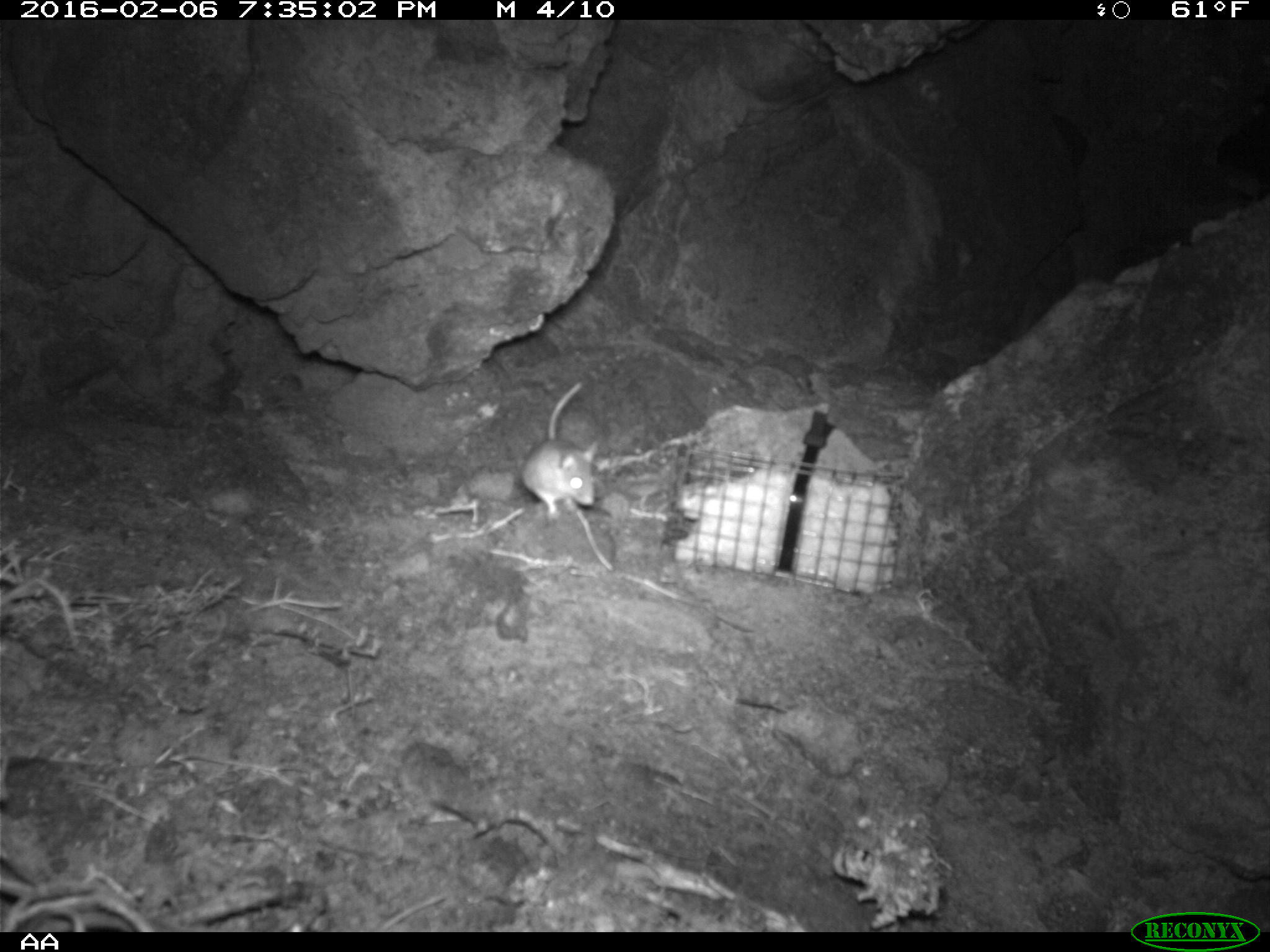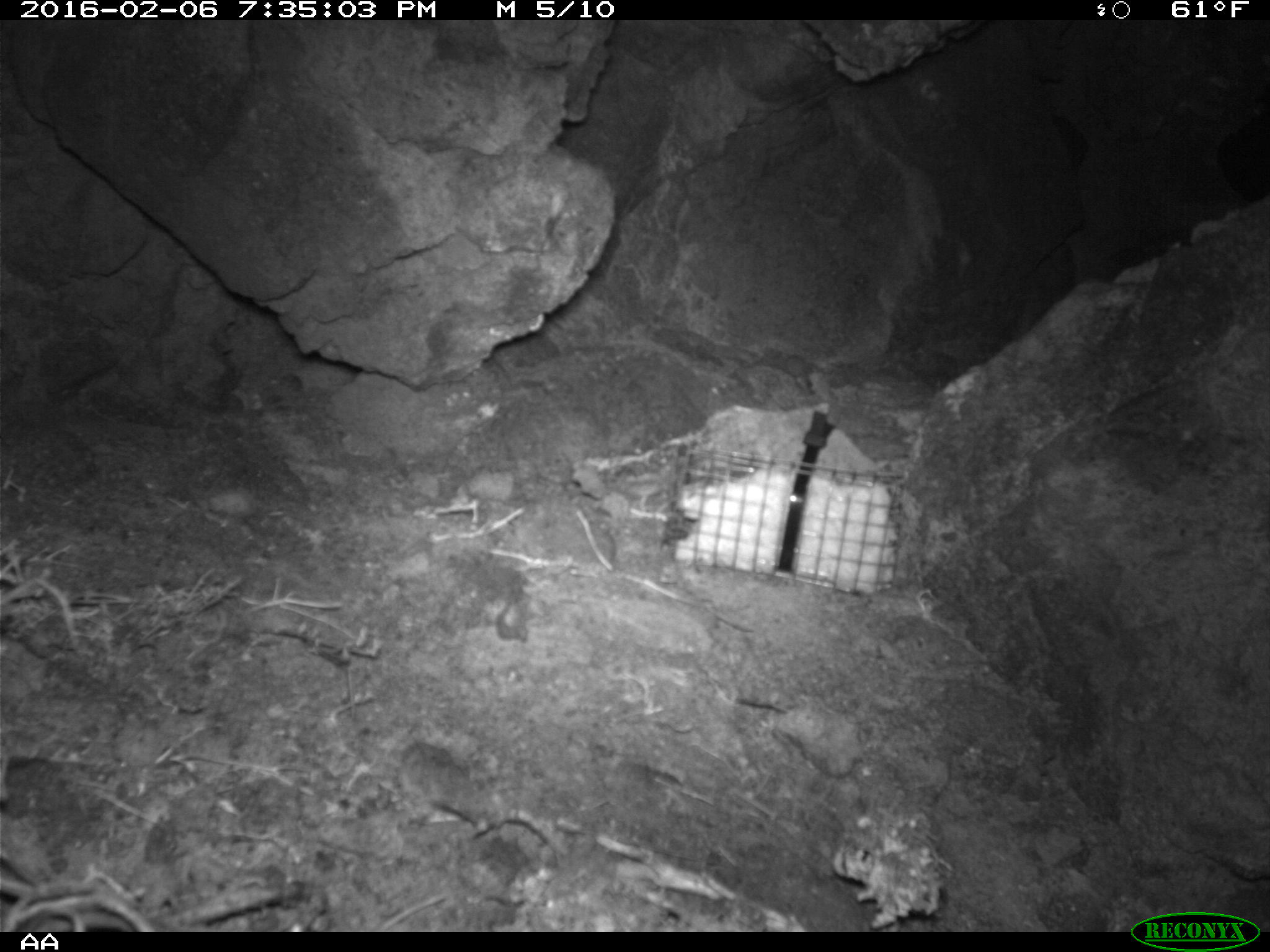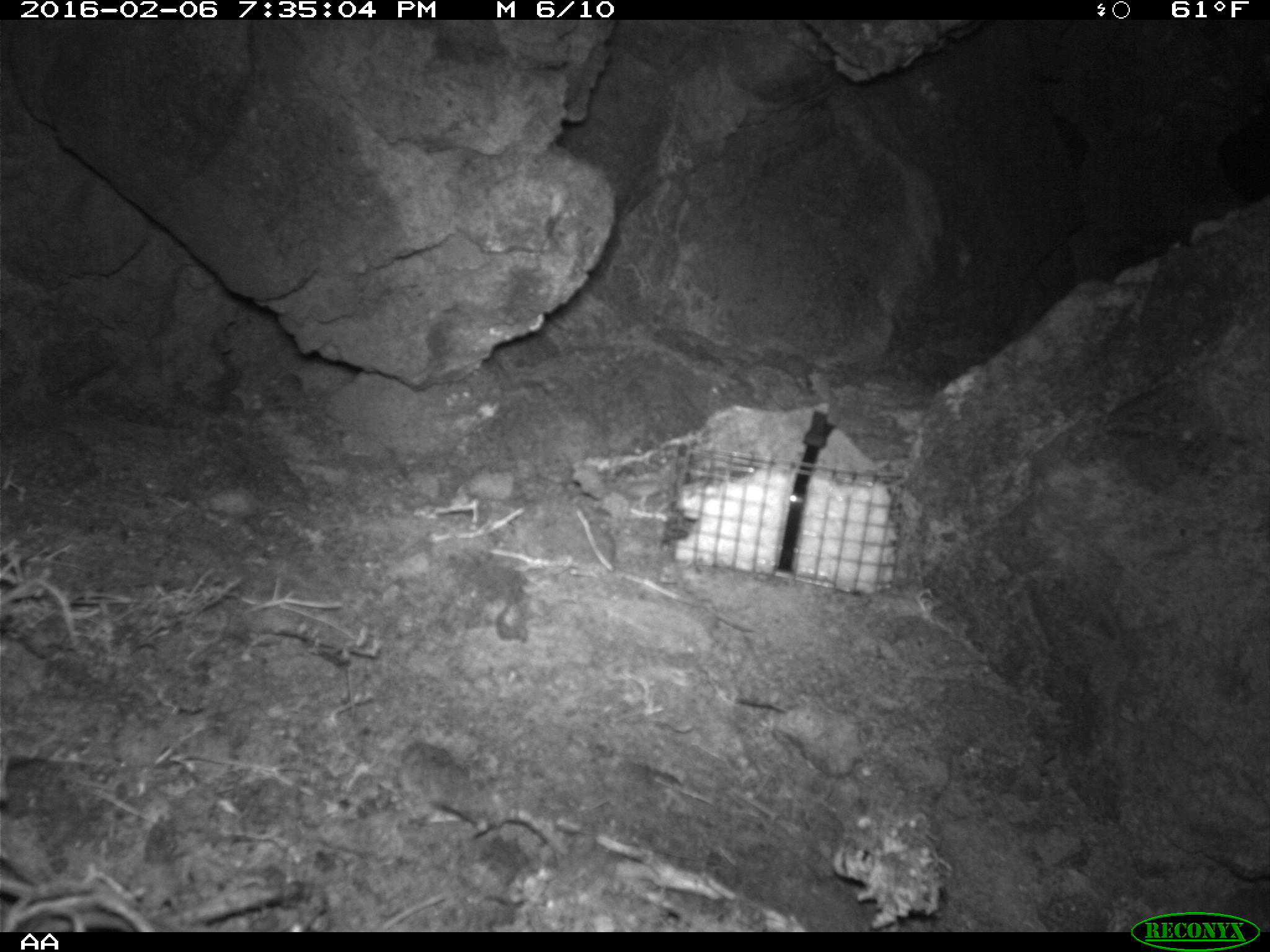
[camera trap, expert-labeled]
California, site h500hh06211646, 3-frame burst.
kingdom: Animalia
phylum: Chordata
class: Mammalia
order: Rodentia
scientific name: Rodentia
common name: rodent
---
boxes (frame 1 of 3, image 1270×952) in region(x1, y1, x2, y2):
rodent: region(522, 381, 598, 519)